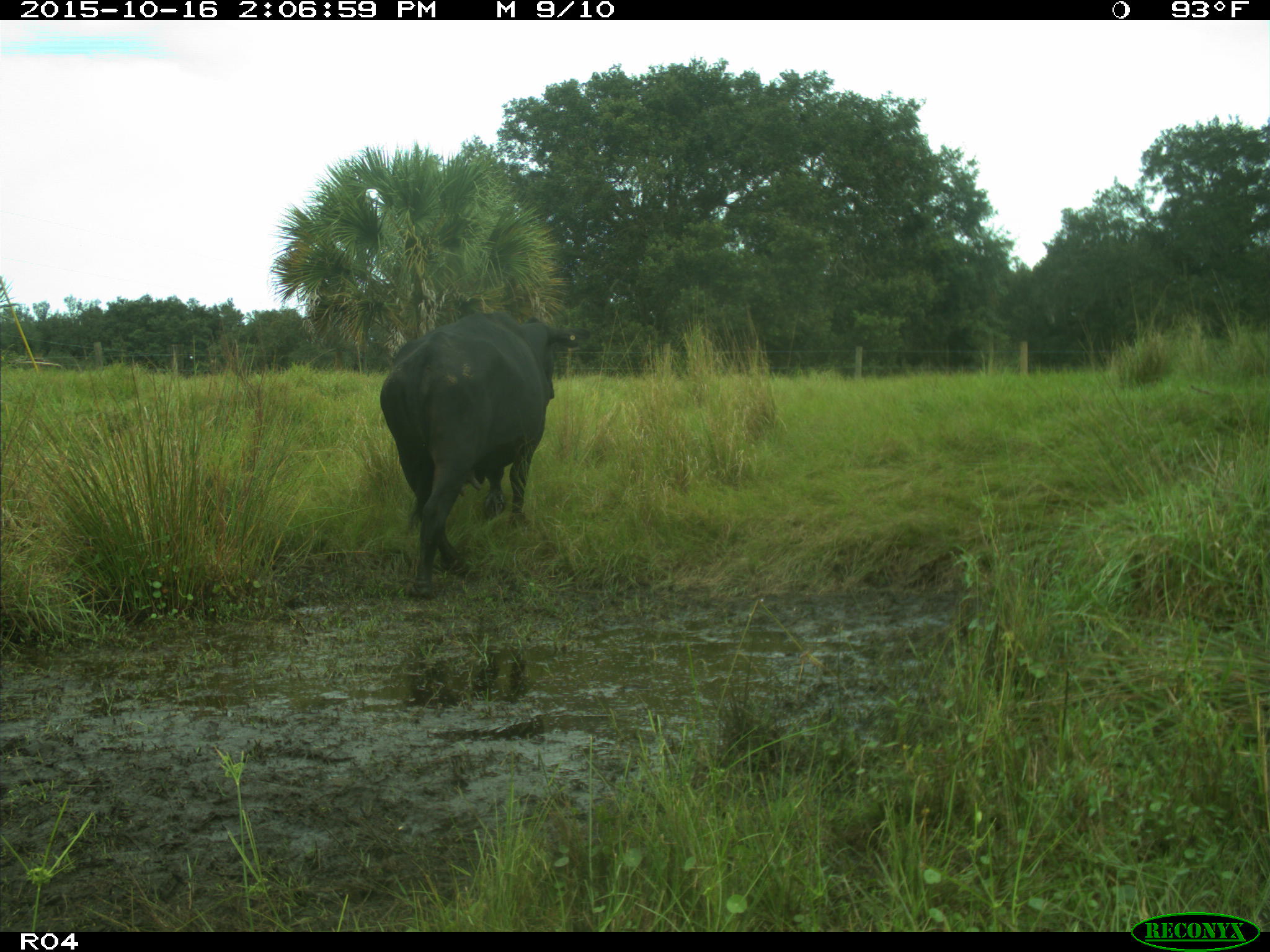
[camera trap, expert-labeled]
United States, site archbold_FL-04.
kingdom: Animalia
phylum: Chordata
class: Mammalia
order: Artiodactyla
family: Bovidae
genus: Bos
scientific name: Bos taurus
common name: domestic cow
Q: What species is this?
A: Bos taurus (domestic cow).